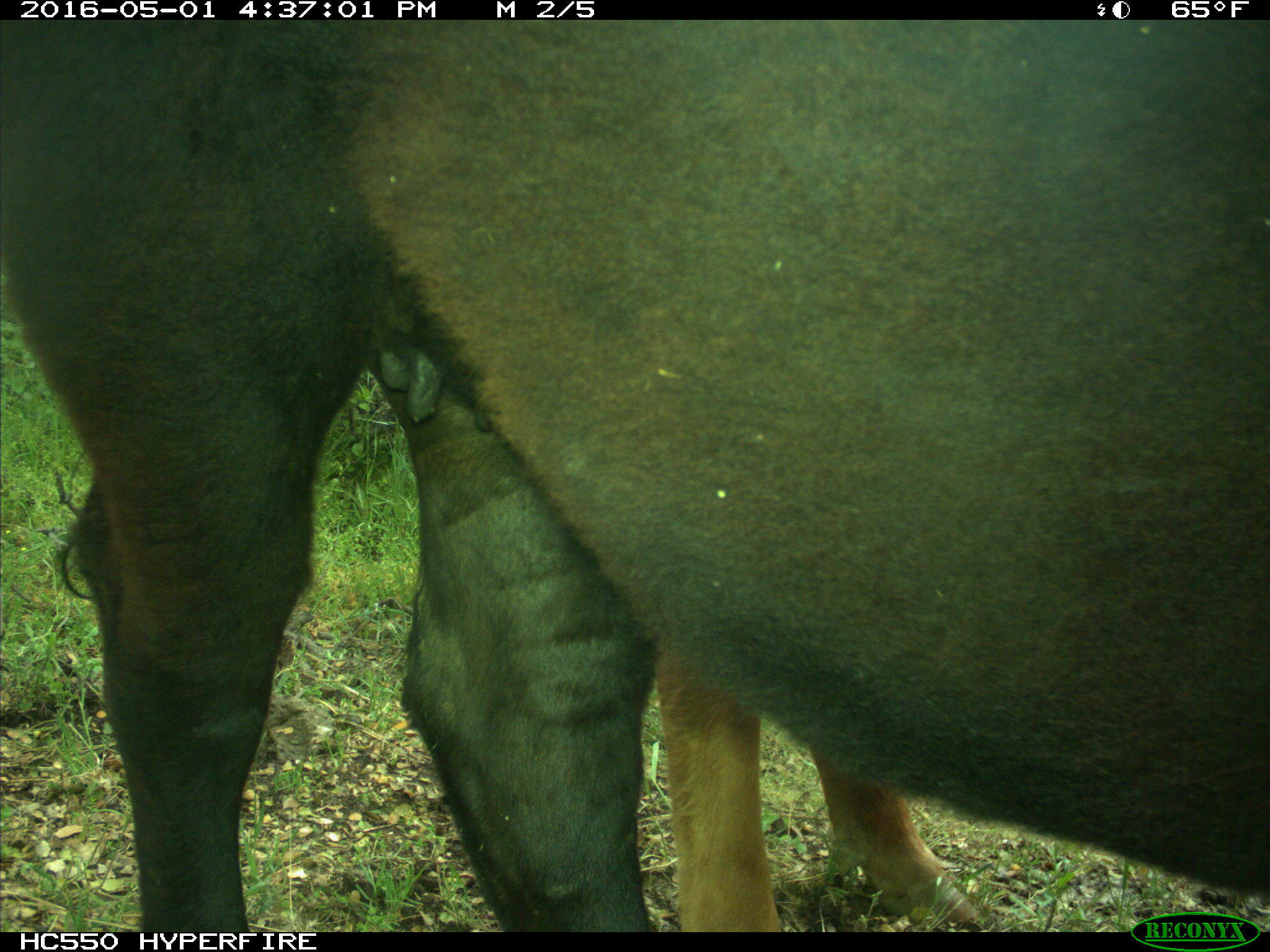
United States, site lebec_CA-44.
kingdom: Animalia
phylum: Chordata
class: Mammalia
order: Artiodactyla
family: Bovidae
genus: Bos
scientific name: Bos taurus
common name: domestic cow